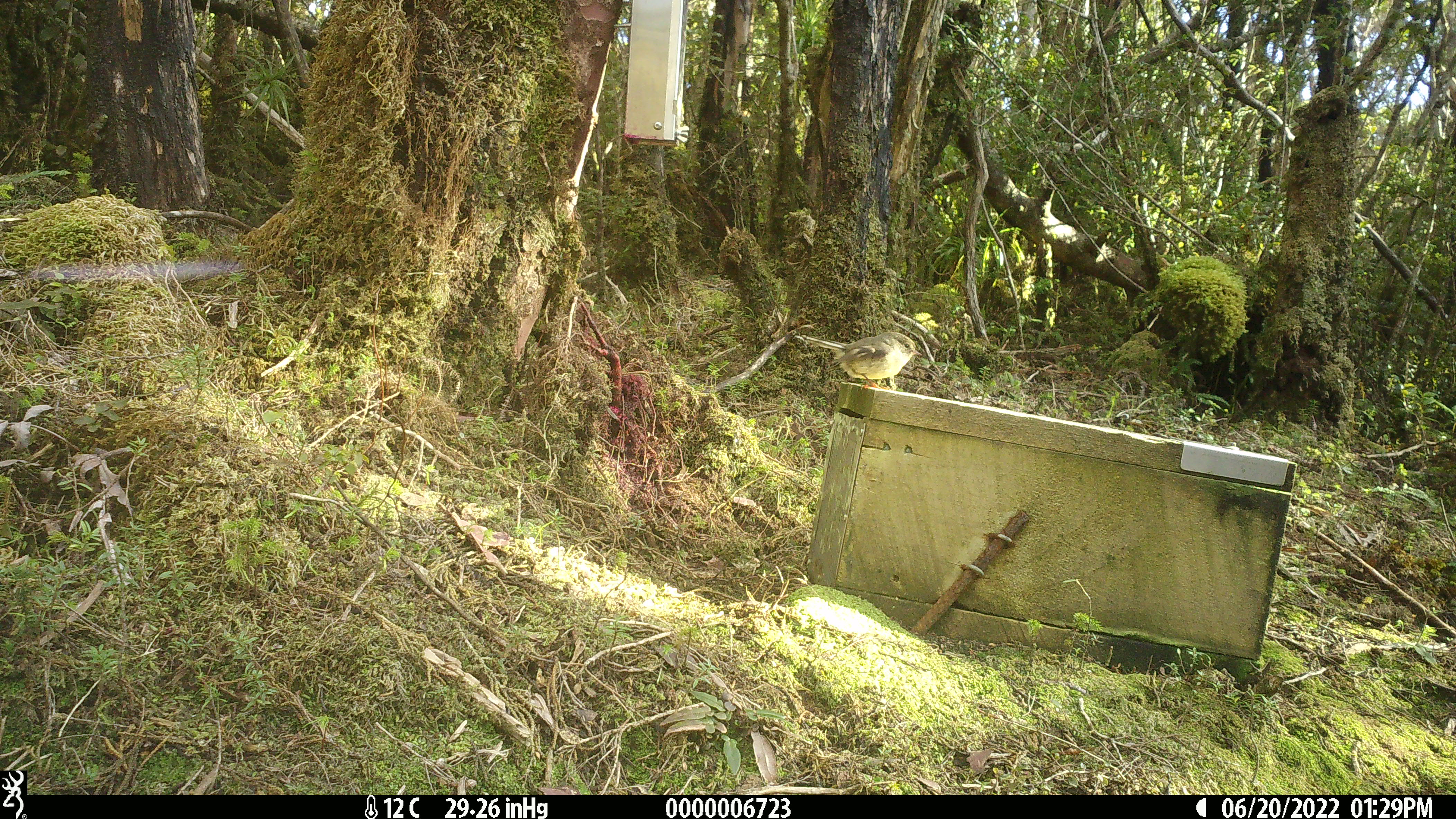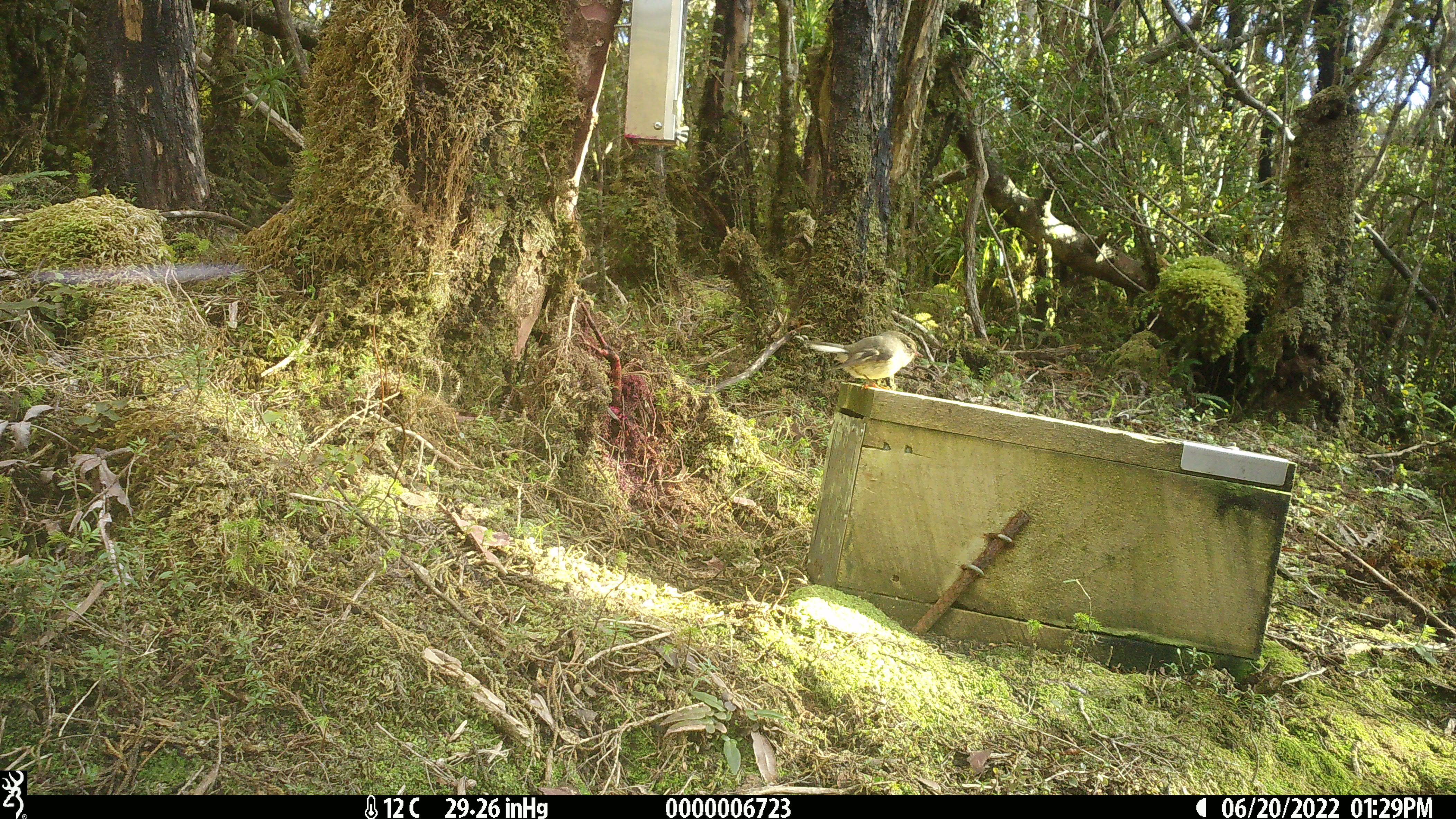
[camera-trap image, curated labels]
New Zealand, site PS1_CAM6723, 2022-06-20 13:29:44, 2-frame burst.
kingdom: Animalia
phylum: Chordata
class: Aves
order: Passeriformes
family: Petroicidae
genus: Petroica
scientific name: Petroica macrocephala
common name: tomtit